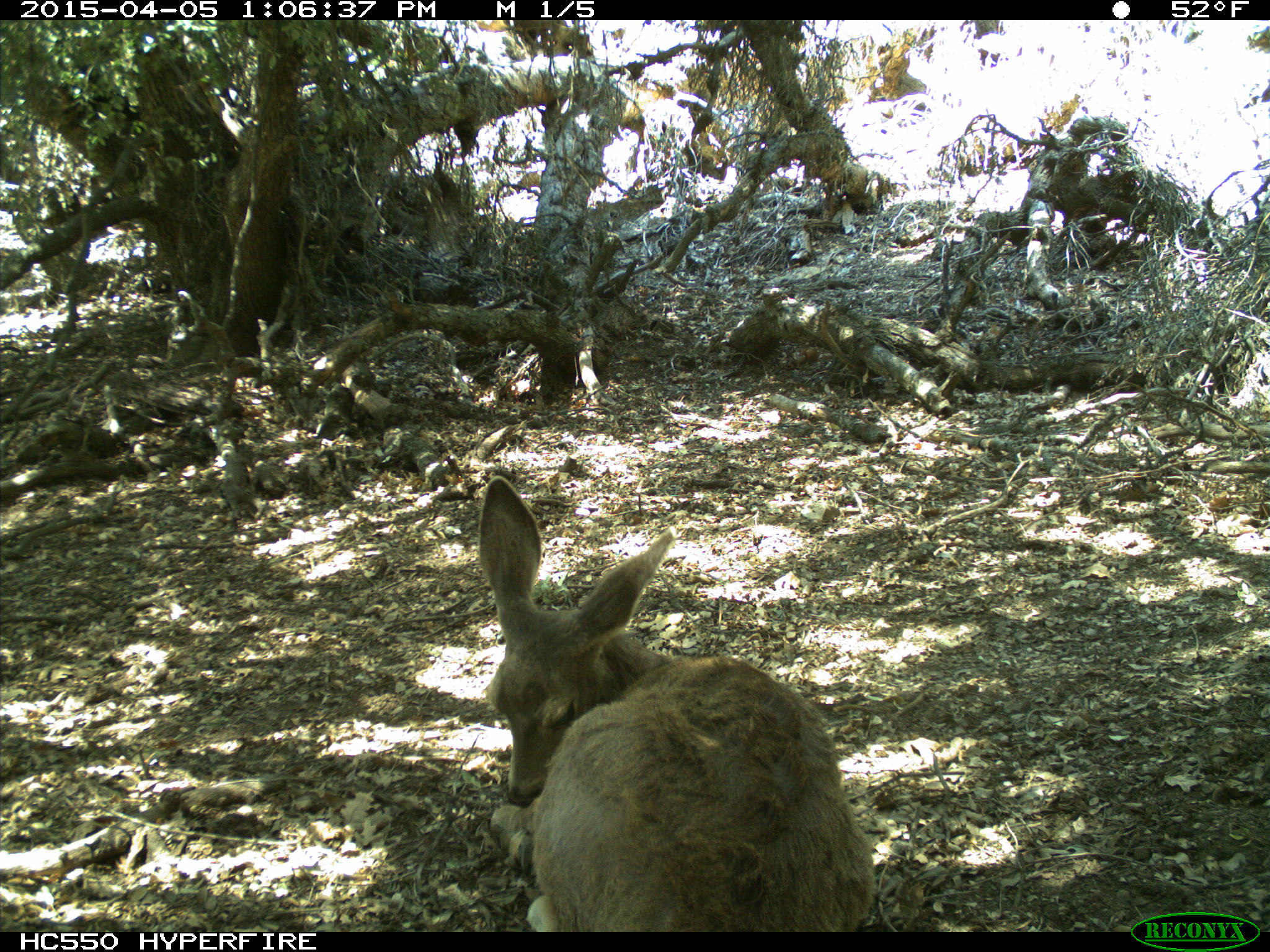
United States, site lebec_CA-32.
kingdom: Animalia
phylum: Chordata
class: Mammalia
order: Artiodactyla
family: Cervidae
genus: Odocoileus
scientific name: Odocoileus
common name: deer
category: unidentified deer